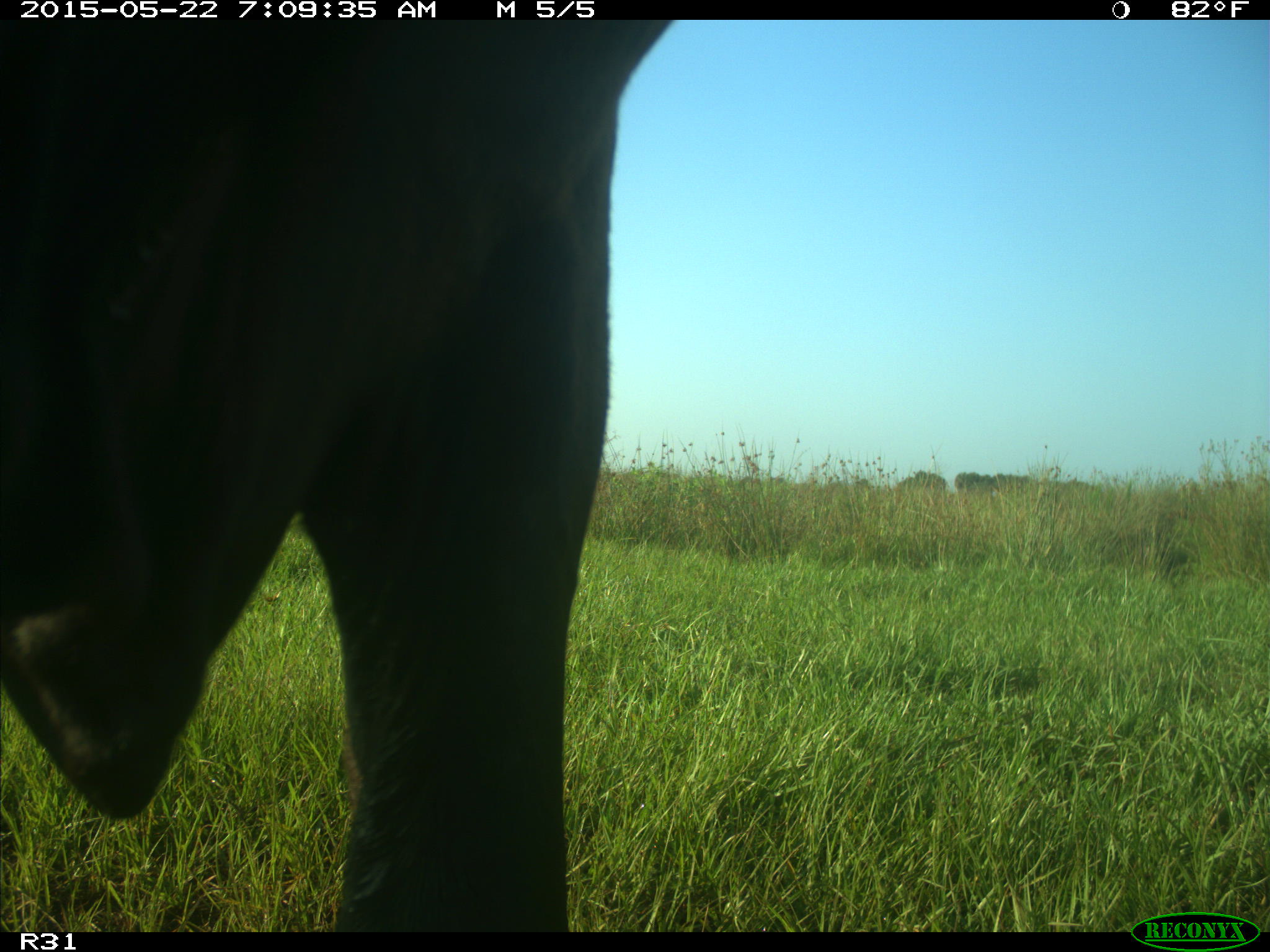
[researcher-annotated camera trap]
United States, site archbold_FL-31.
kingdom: Animalia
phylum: Chordata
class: Mammalia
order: Artiodactyla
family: Bovidae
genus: Bos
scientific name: Bos taurus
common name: domestic cow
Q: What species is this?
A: Bos taurus (domestic cow).